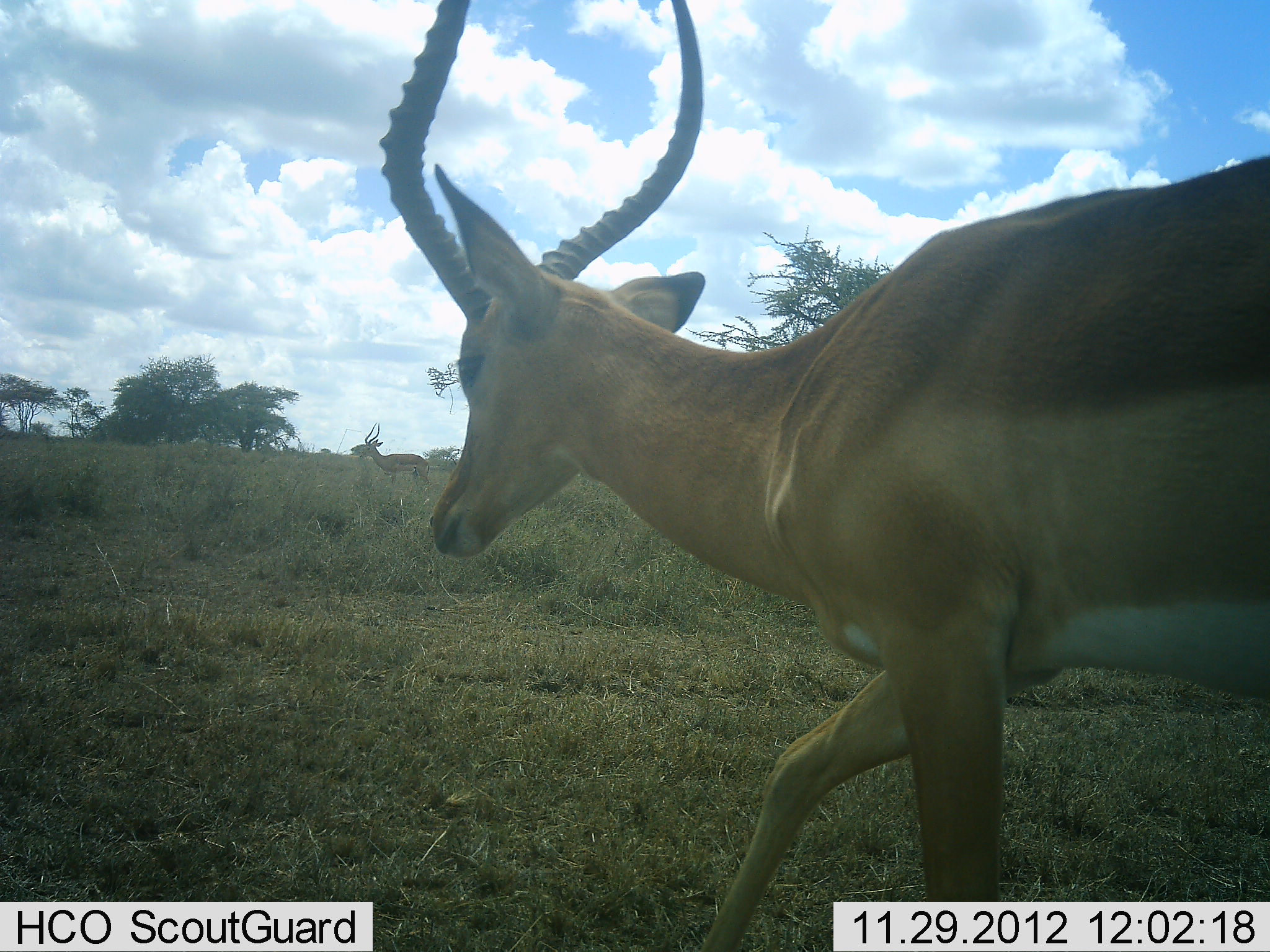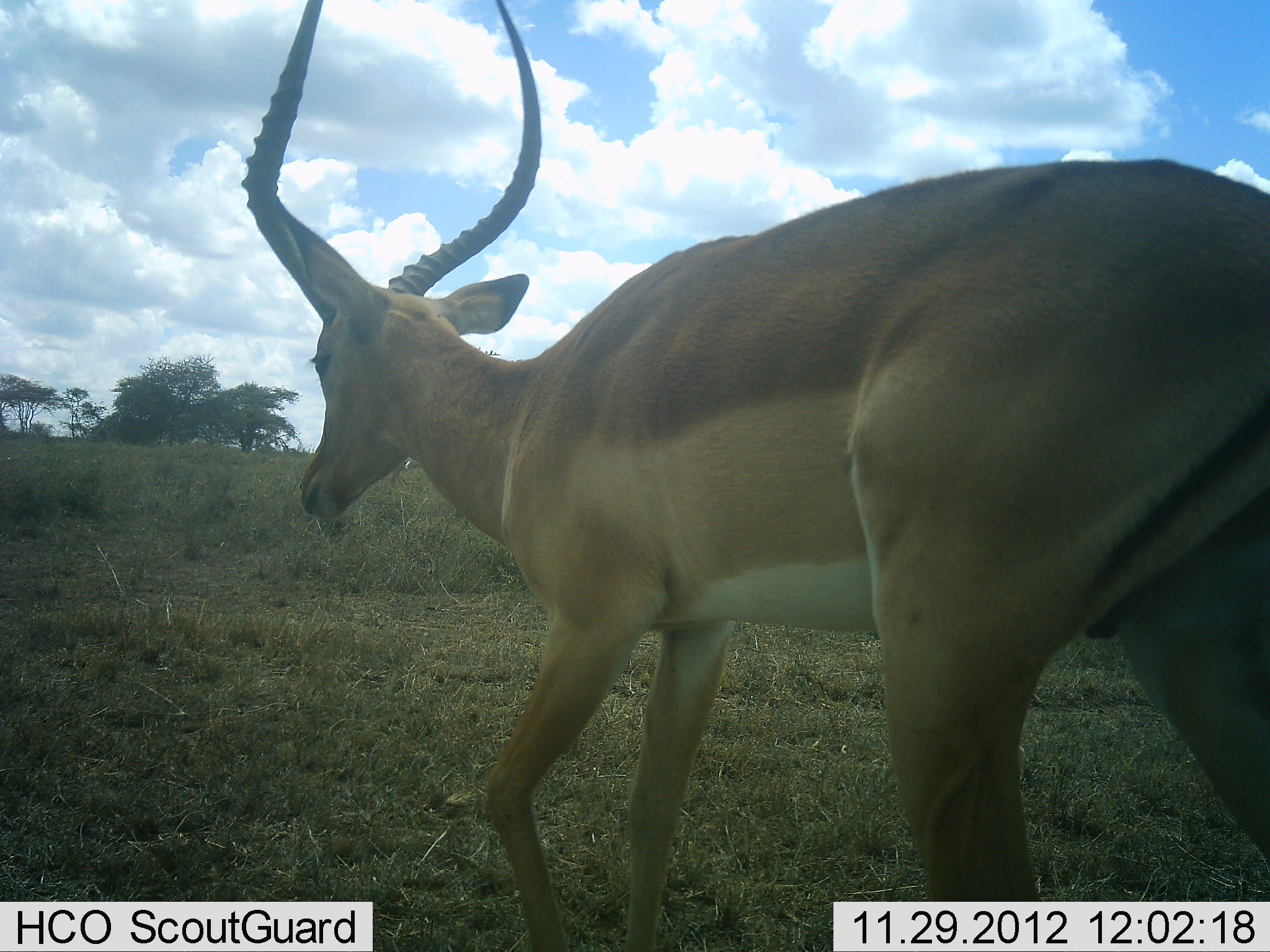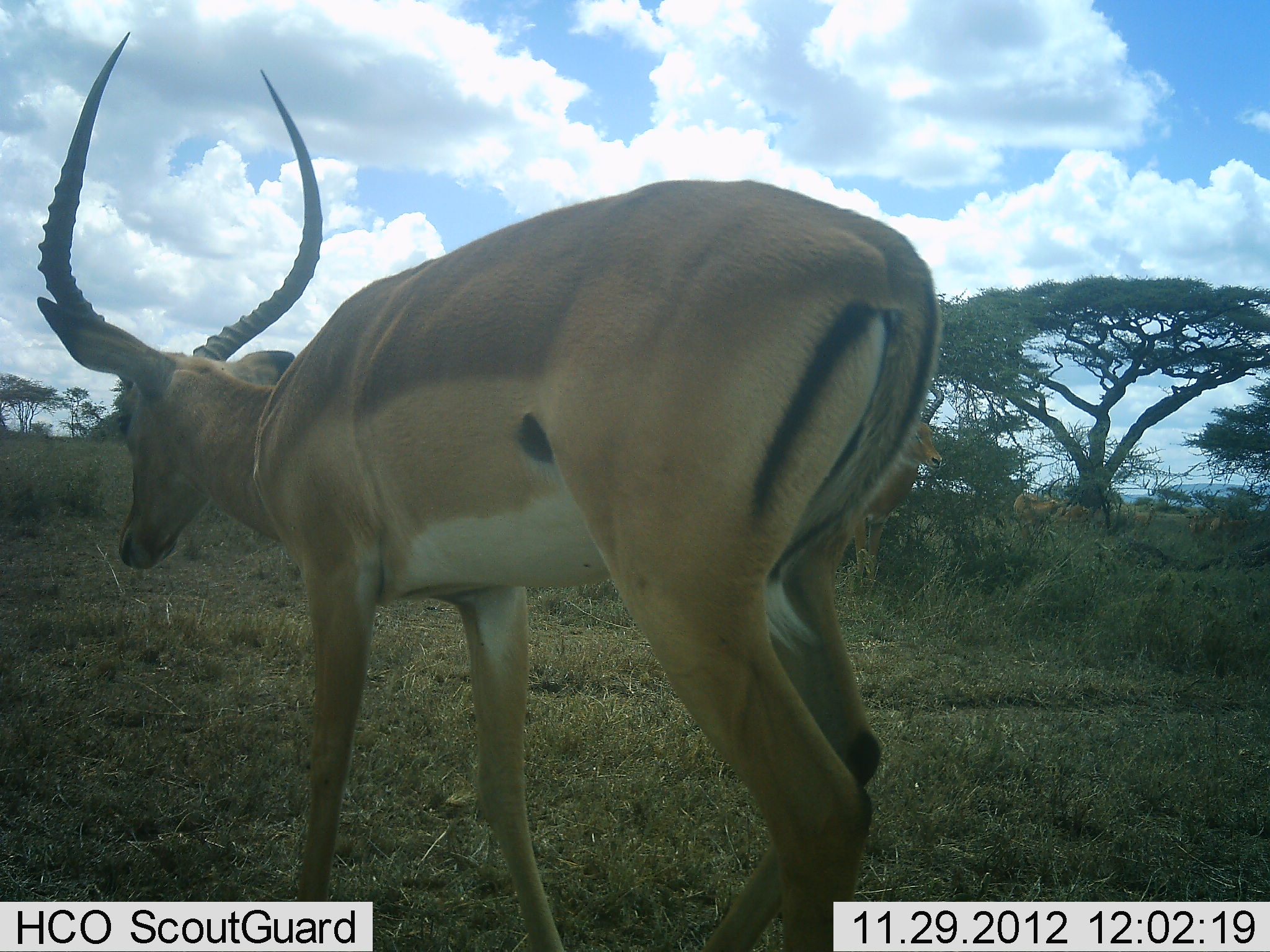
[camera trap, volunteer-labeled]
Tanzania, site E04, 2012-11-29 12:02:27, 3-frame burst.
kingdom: Animalia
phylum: Chordata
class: Mammalia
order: Artiodactyla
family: Bovidae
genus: Aepyceros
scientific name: Aepyceros melampus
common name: impala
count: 1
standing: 40%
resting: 5%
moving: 95%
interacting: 0%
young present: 0%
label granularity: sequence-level